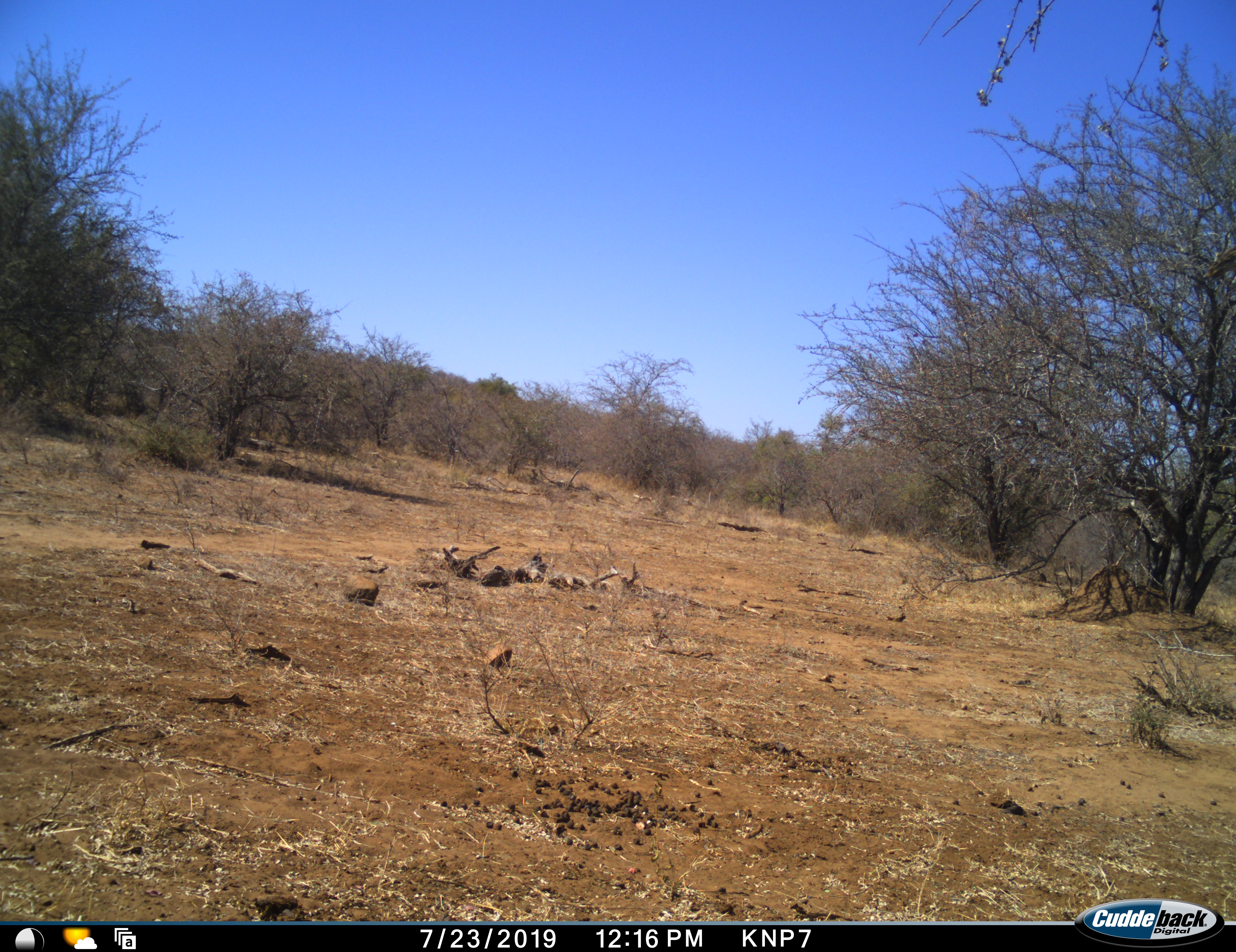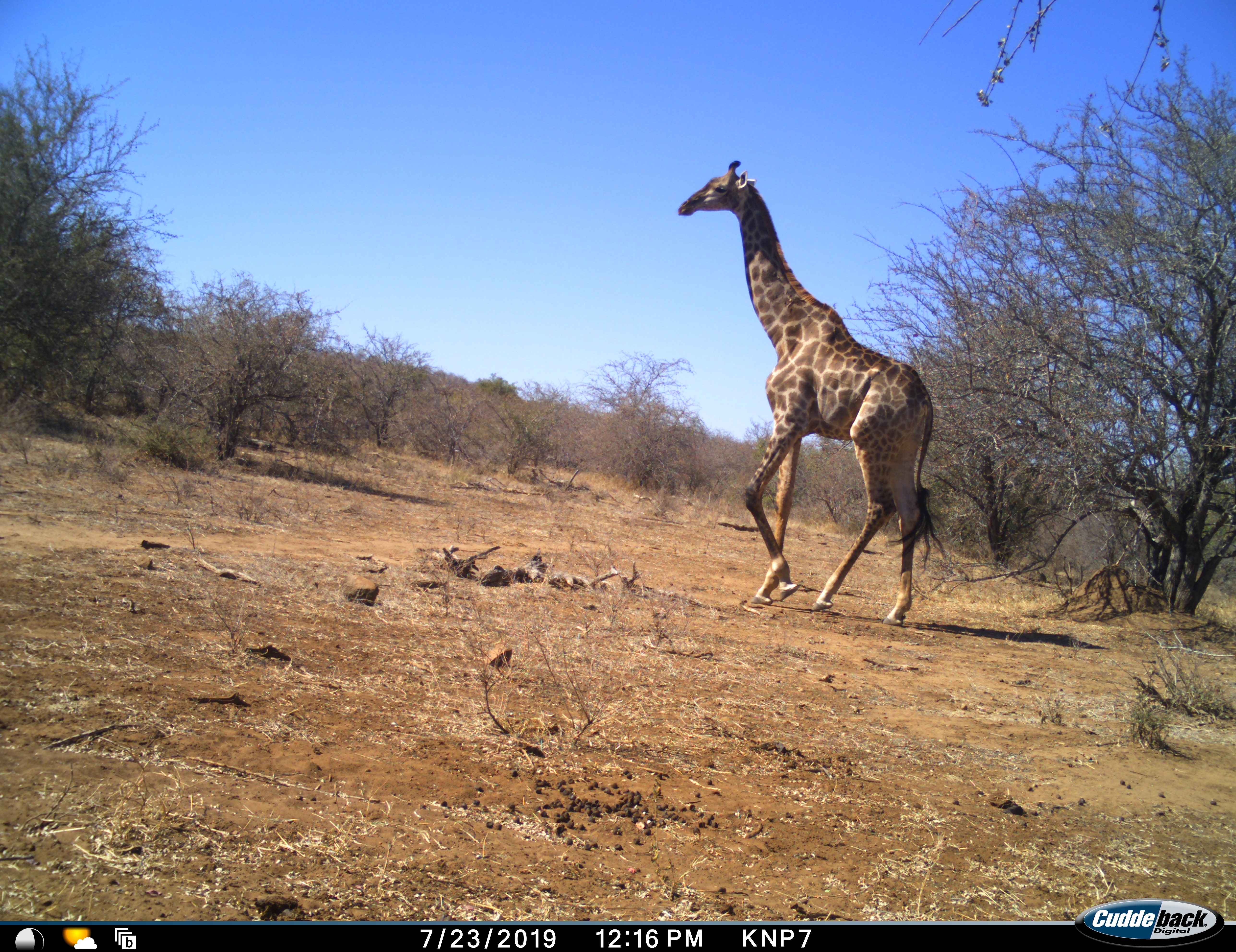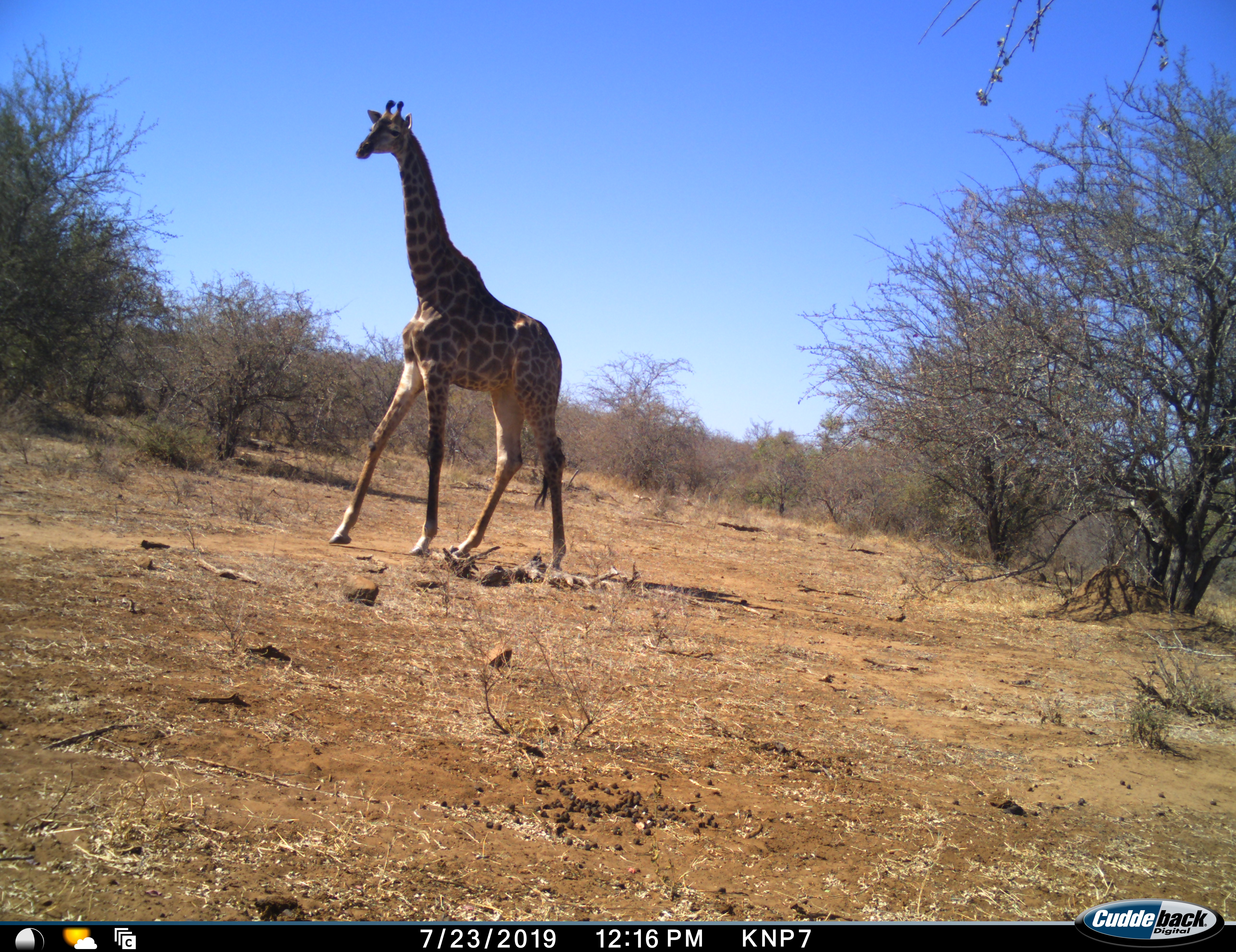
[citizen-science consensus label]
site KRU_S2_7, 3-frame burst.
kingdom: Animalia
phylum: Chordata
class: Mammalia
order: Artiodactyla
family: Giraffidae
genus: Giraffa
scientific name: Giraffa camelopardalis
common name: giraffe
Giraffe (Giraffa camelopardalis), count 1. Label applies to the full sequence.